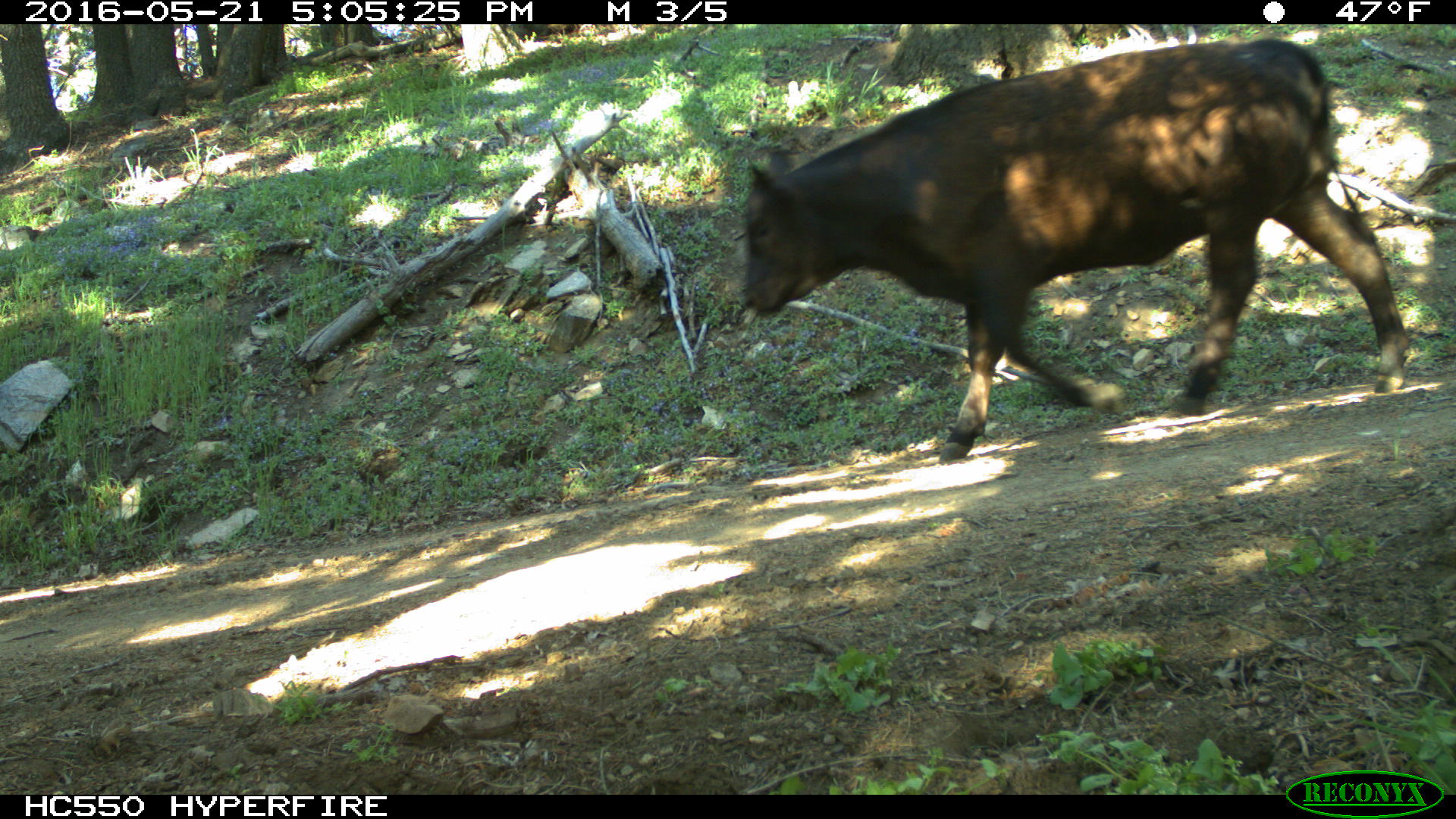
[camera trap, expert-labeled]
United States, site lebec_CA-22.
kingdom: Animalia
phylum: Chordata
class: Mammalia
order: Artiodactyla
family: Bovidae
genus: Bos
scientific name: Bos taurus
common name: domestic cow